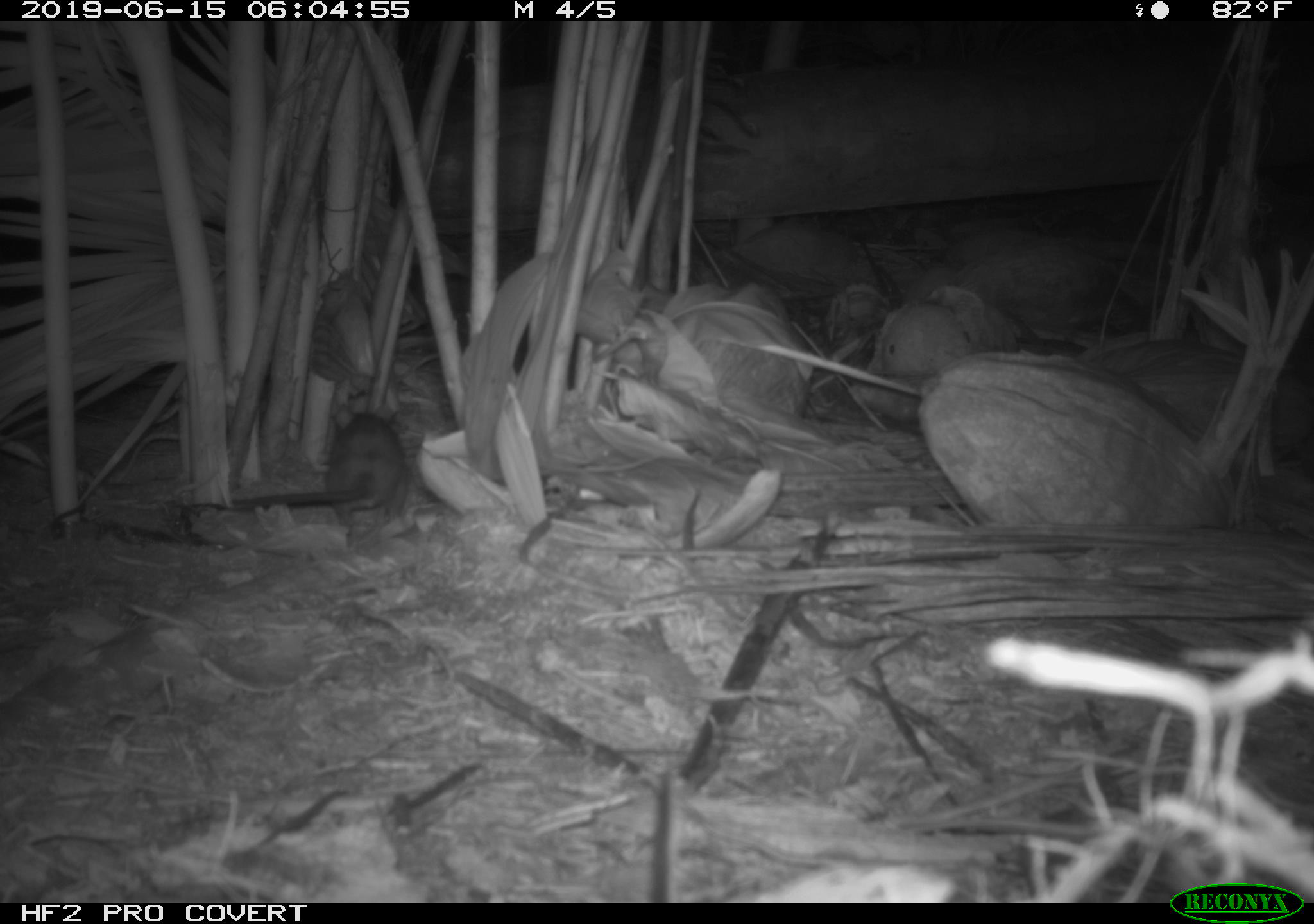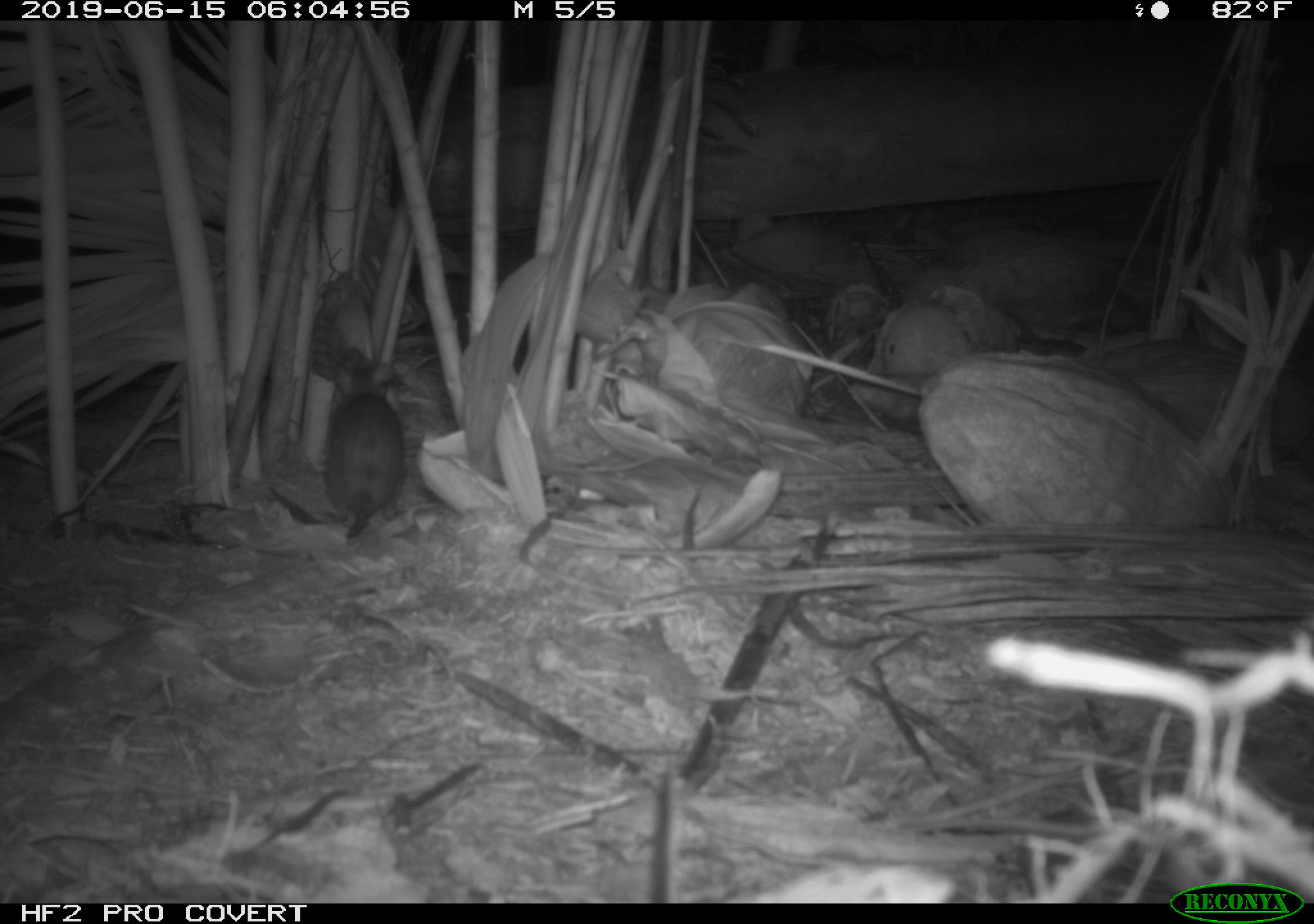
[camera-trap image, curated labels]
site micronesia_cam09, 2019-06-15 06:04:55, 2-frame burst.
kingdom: Animalia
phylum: Chordata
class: Mammalia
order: Rodentia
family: Muridae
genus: Rattus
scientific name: Rattus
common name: rat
Rat (Rattus).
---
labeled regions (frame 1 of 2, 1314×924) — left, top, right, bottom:
rat: 220, 409, 413, 536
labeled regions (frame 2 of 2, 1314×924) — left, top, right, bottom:
rat: 325, 360, 403, 547